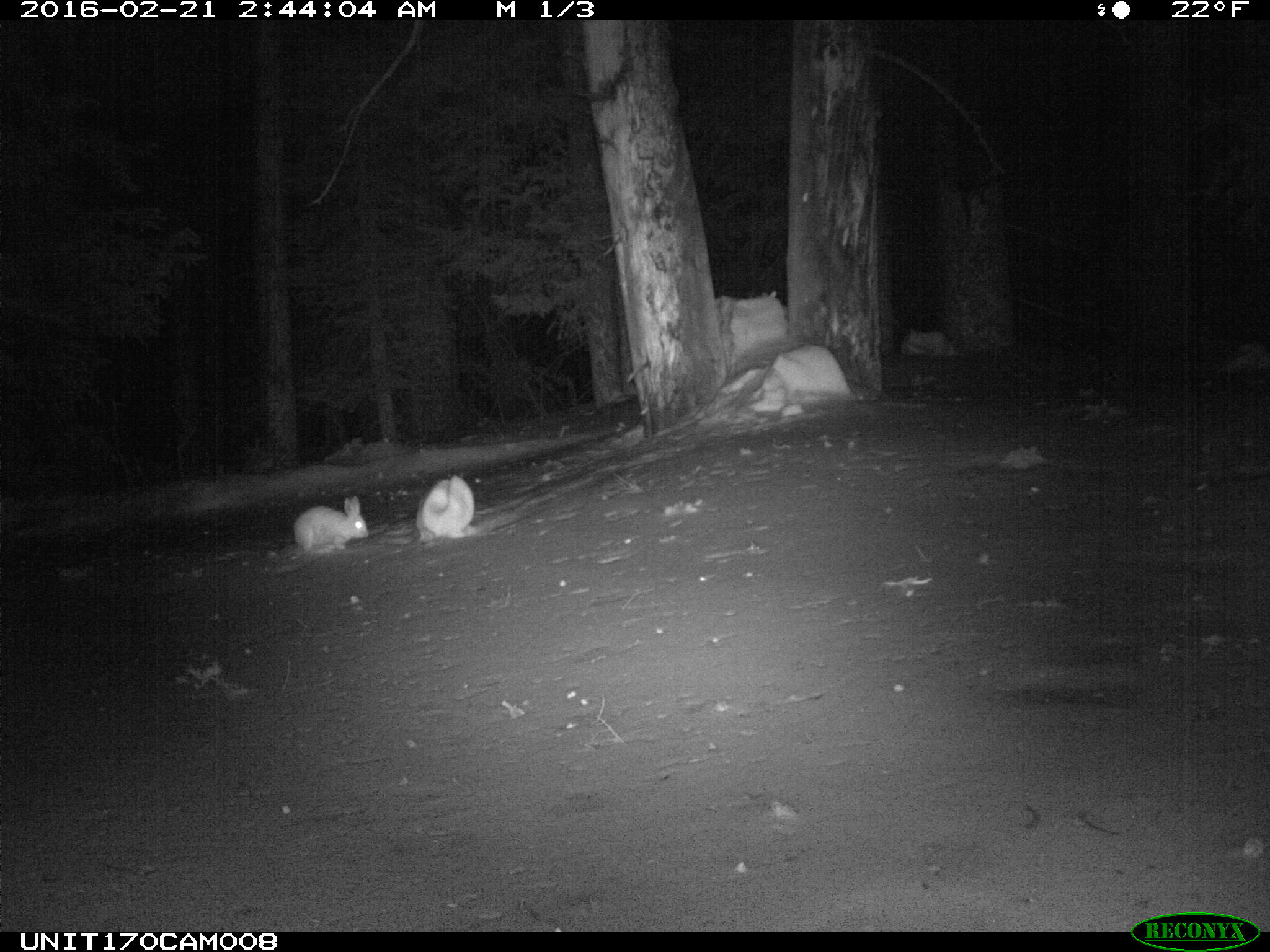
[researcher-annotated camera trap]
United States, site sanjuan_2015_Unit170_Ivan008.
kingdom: Animalia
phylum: Chordata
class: Mammalia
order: Lagomorpha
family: Leporidae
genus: Lepus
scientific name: Lepus americanus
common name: snowshoe hare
Lepus americanus (snowshoe hare).